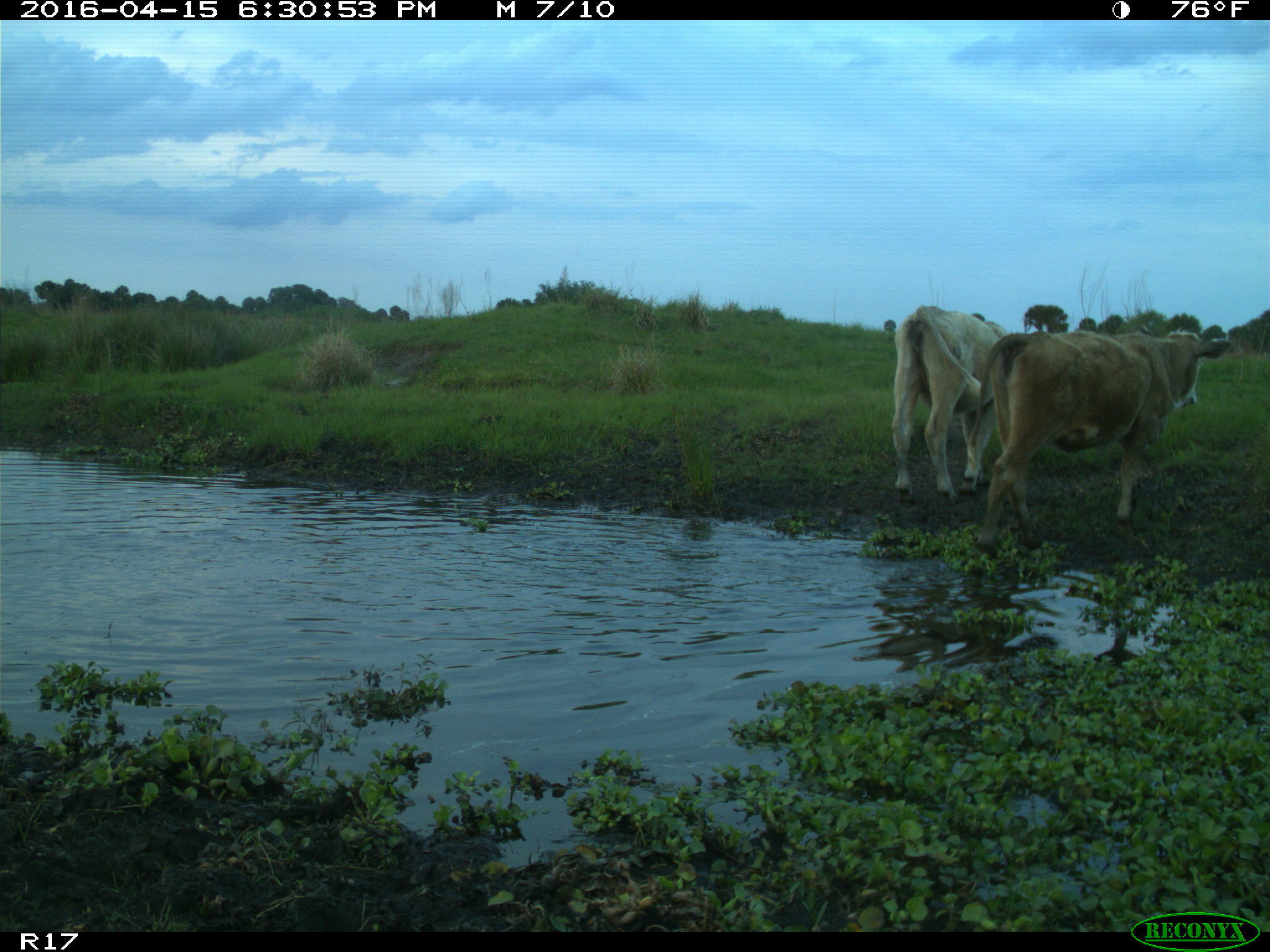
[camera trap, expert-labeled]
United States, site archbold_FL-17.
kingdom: Animalia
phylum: Chordata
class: Mammalia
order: Artiodactyla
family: Bovidae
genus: Bos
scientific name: Bos taurus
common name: domestic cow